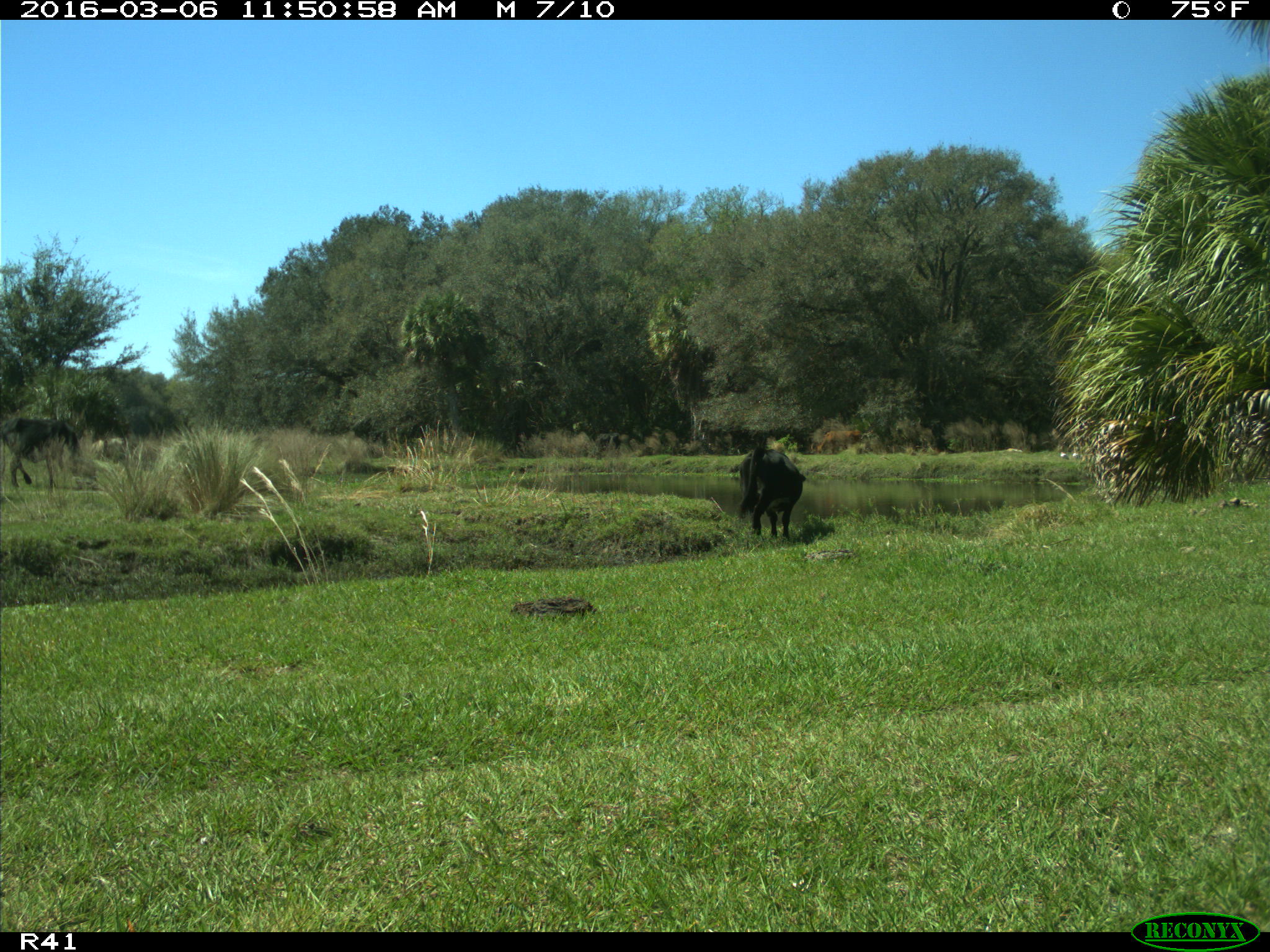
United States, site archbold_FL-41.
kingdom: Animalia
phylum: Chordata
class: Mammalia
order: Artiodactyla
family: Bovidae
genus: Bos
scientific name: Bos taurus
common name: domestic cow